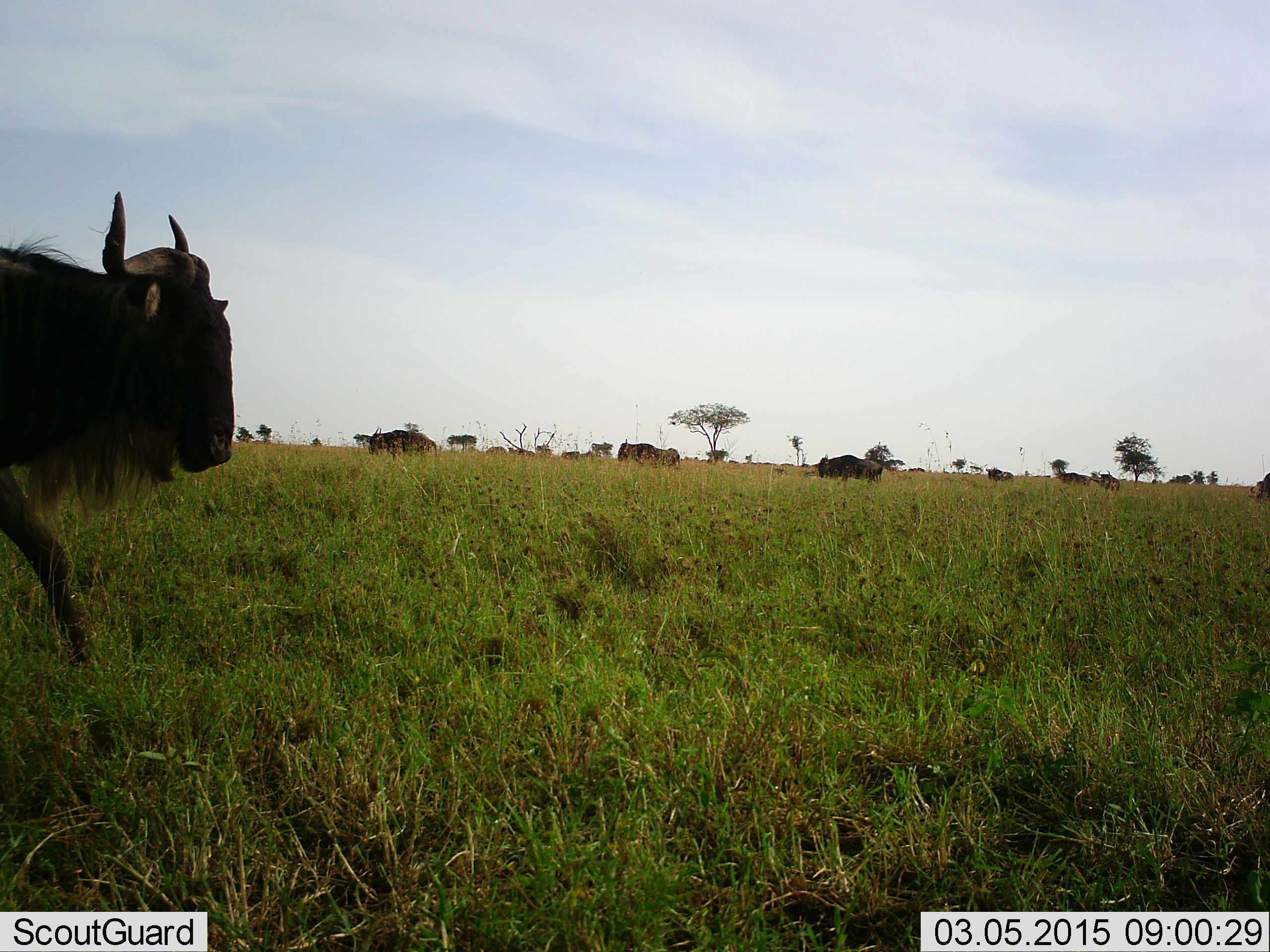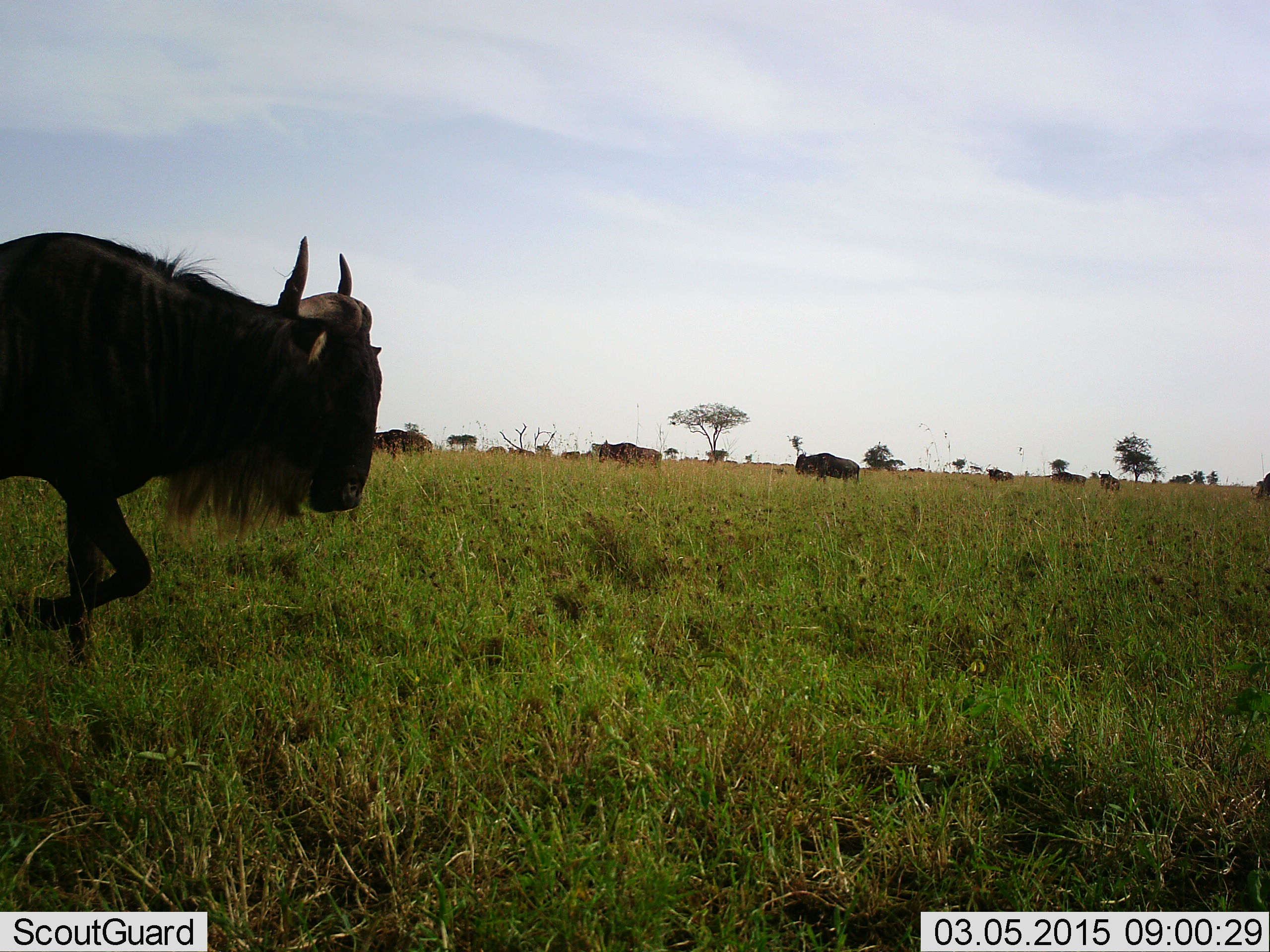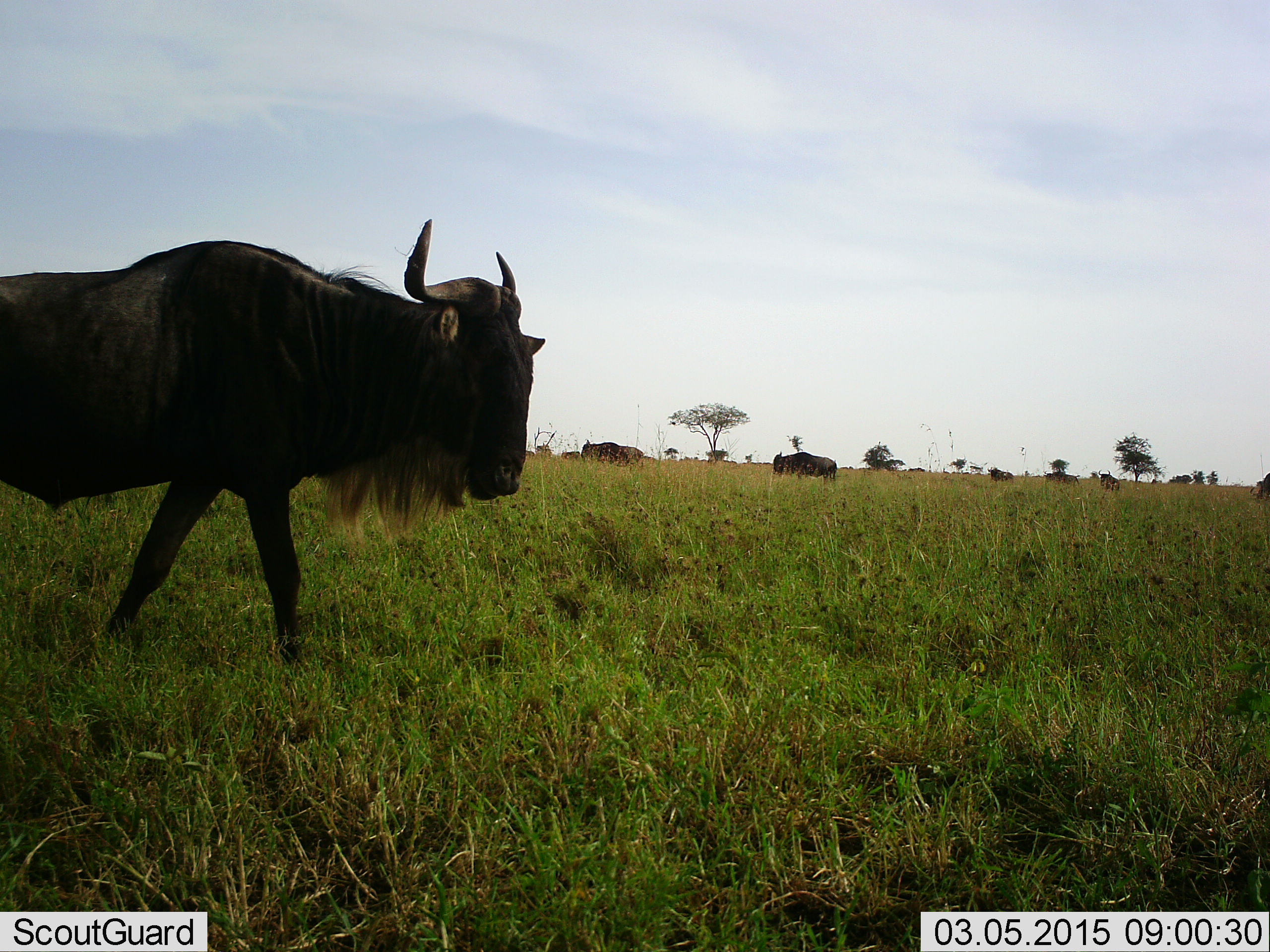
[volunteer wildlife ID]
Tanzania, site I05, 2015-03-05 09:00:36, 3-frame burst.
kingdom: Animalia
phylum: Chordata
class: Mammalia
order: Artiodactyla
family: Bovidae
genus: Connochaetes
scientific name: Connochaetes taurinus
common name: blue wildebeest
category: wildebeest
Wildebeest (blue wildebeest) (Connochaetes taurinus), count 9. Behavior (volunteer vote fractions): standing 20%, resting 10%, moving 100%, interacting 0%. Young present (vote fraction): 0%. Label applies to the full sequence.